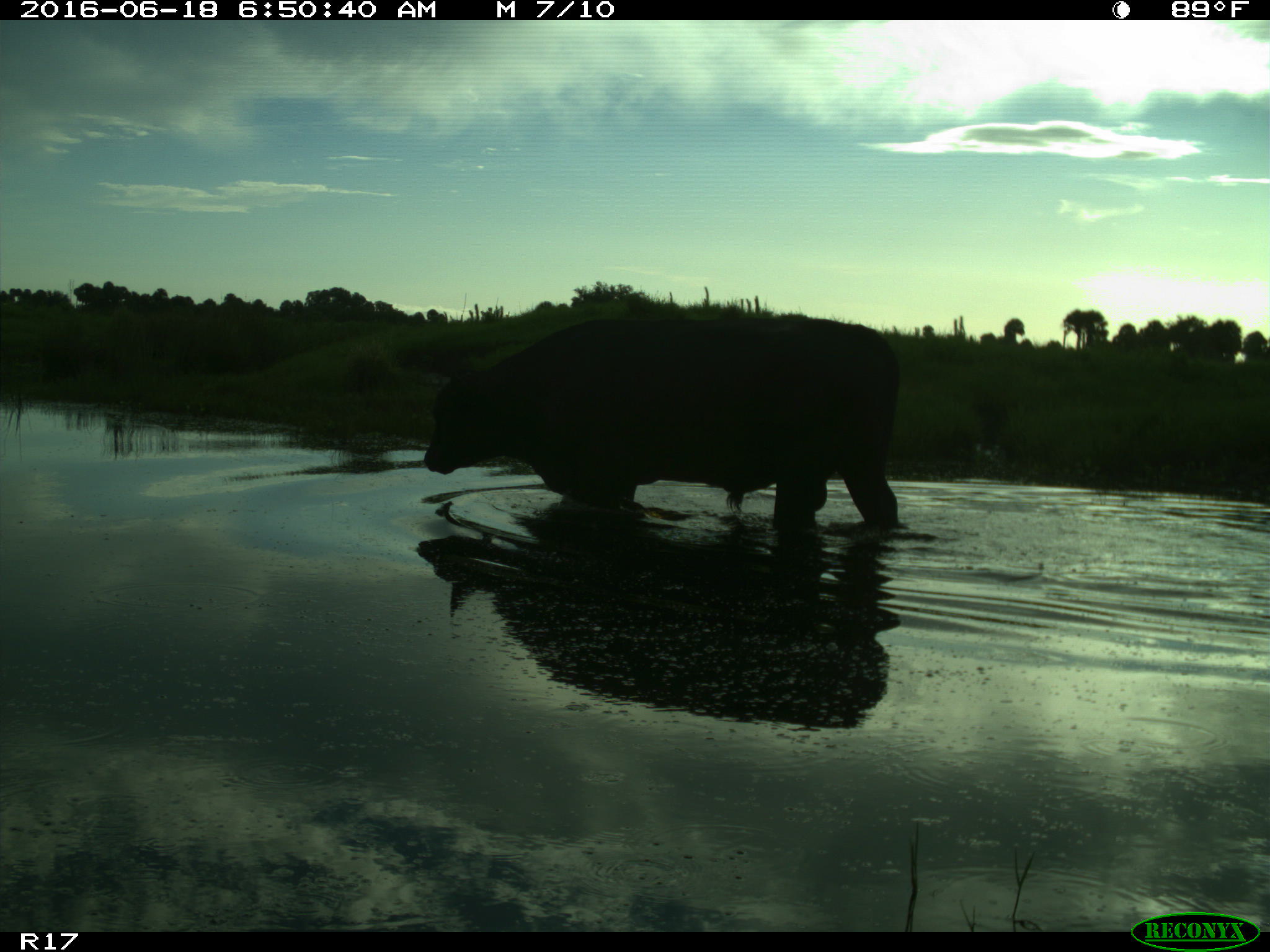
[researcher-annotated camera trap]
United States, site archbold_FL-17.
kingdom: Animalia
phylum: Chordata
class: Mammalia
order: Artiodactyla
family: Bovidae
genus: Bos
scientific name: Bos taurus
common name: domestic cow